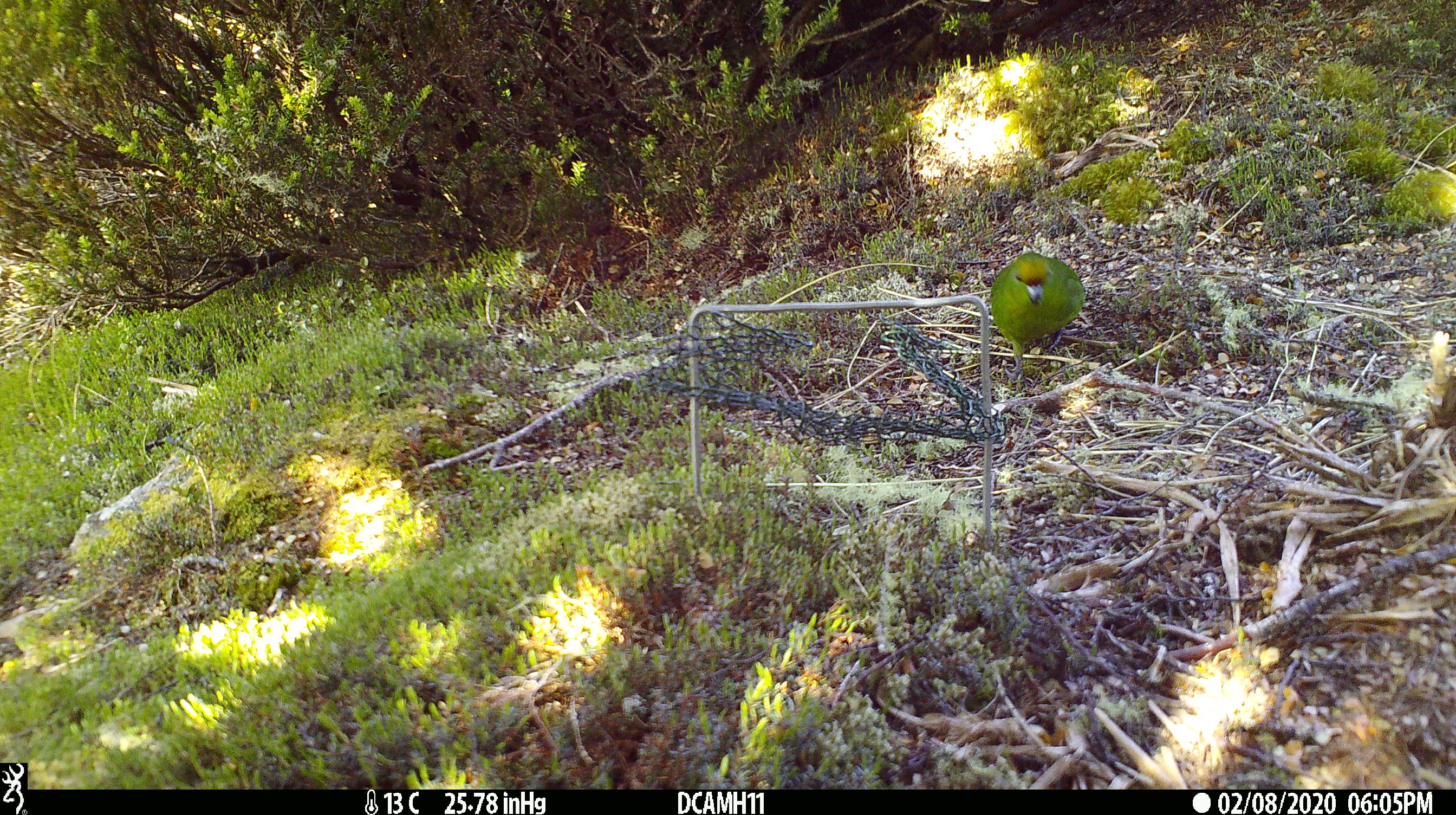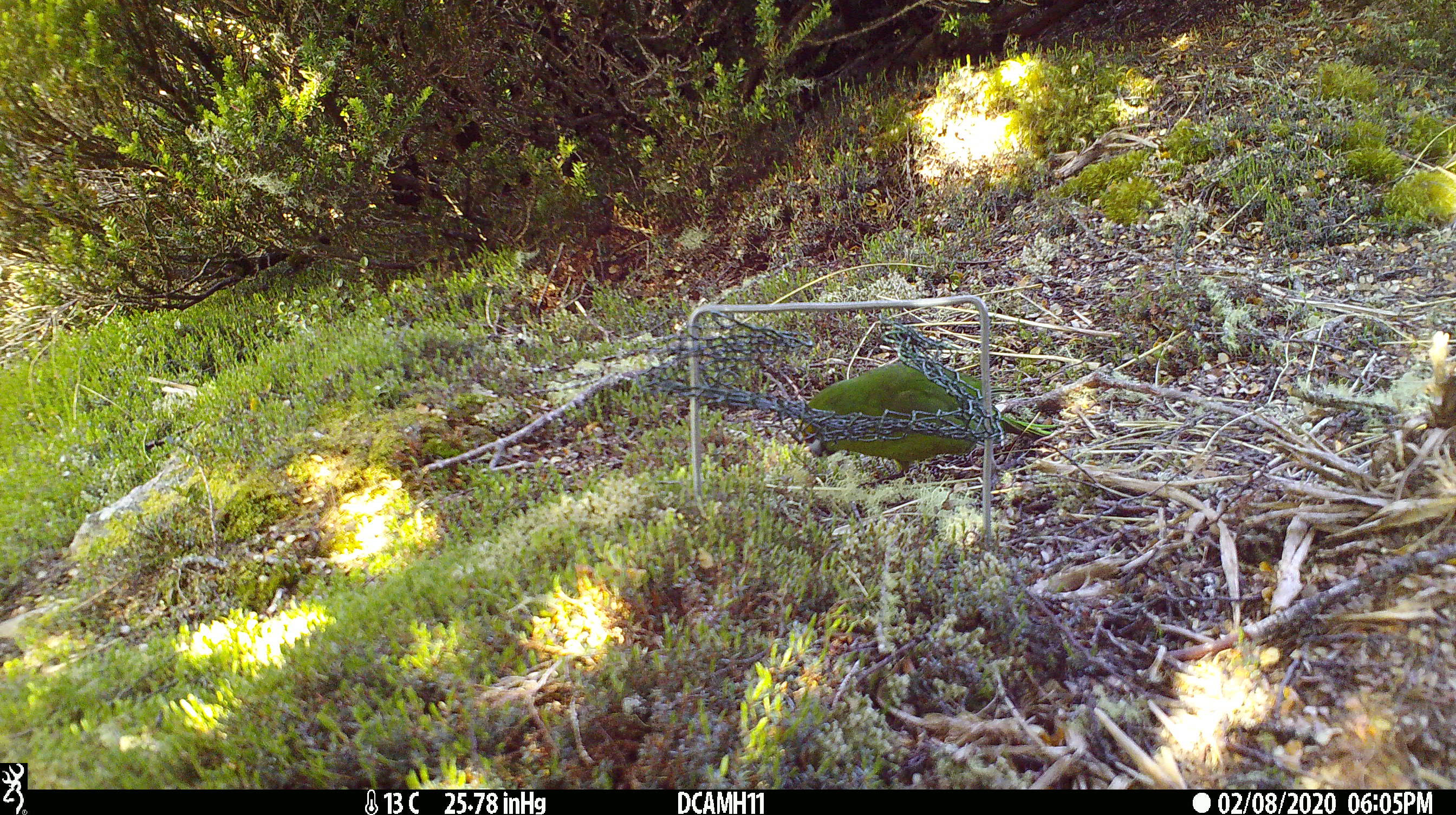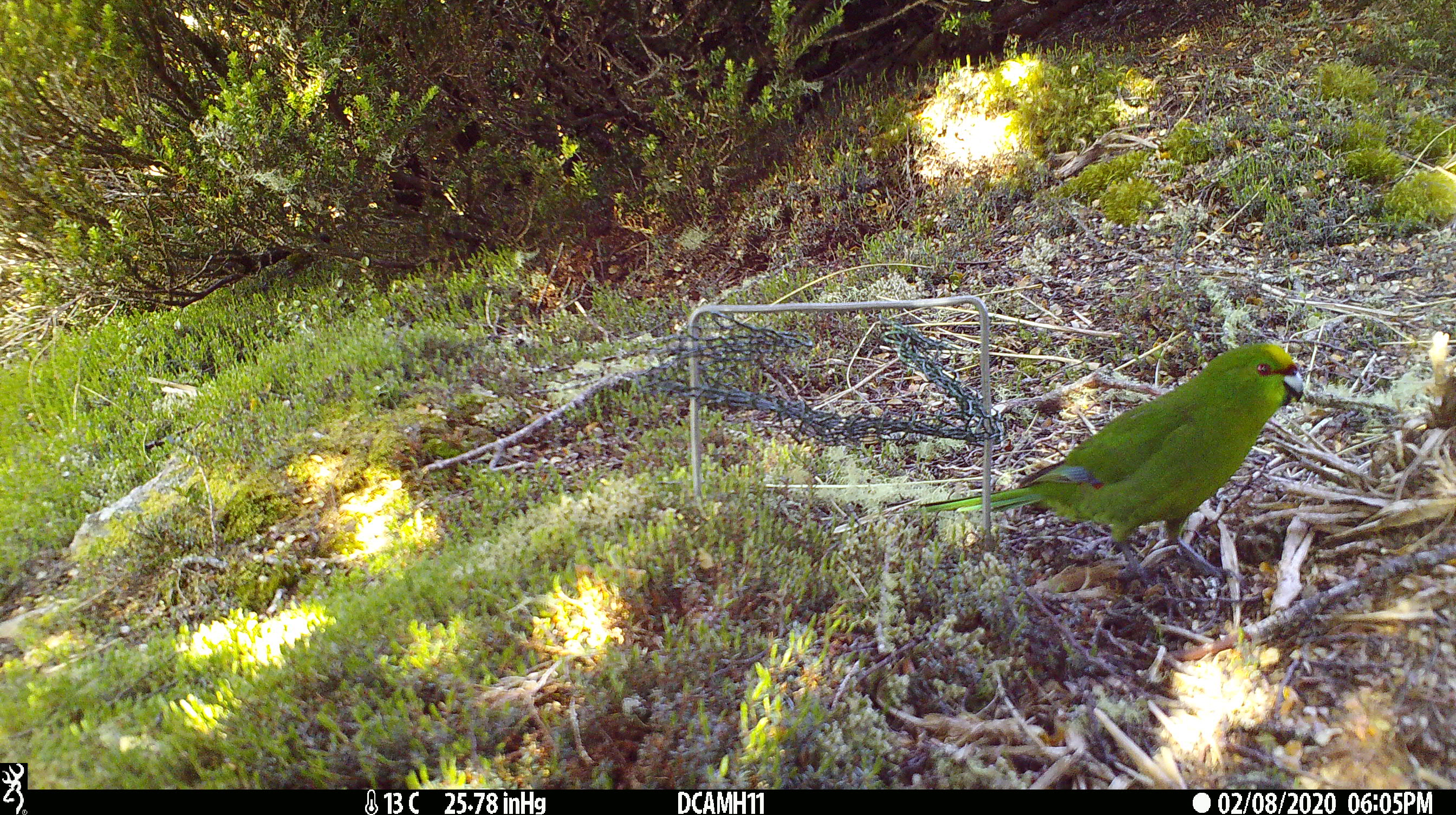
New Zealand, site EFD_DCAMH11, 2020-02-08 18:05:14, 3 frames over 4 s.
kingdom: Animalia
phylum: Chordata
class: Aves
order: Psittaciformes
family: Psittaculidae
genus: Cyanoramphus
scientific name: Cyanoramphus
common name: parakeet